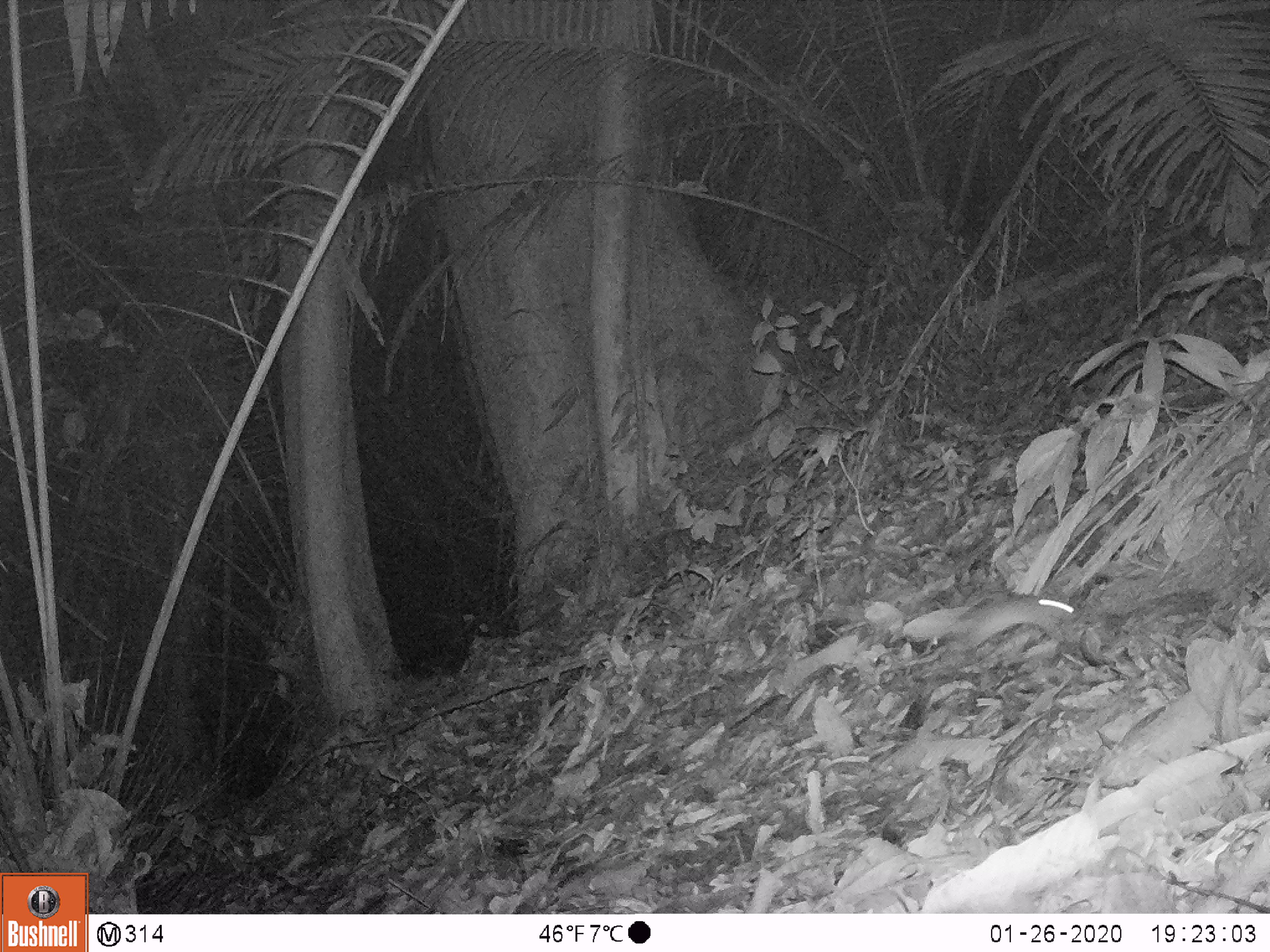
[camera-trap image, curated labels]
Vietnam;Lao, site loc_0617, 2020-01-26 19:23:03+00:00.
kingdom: Animalia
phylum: Chordata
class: Mammalia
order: Rodentia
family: Muridae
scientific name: Muridae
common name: old-world mice and rats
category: unidentified murid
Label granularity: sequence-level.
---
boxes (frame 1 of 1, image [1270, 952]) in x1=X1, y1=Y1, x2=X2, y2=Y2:
unidentified murid: x1=943, y1=590, x2=1076, y2=643